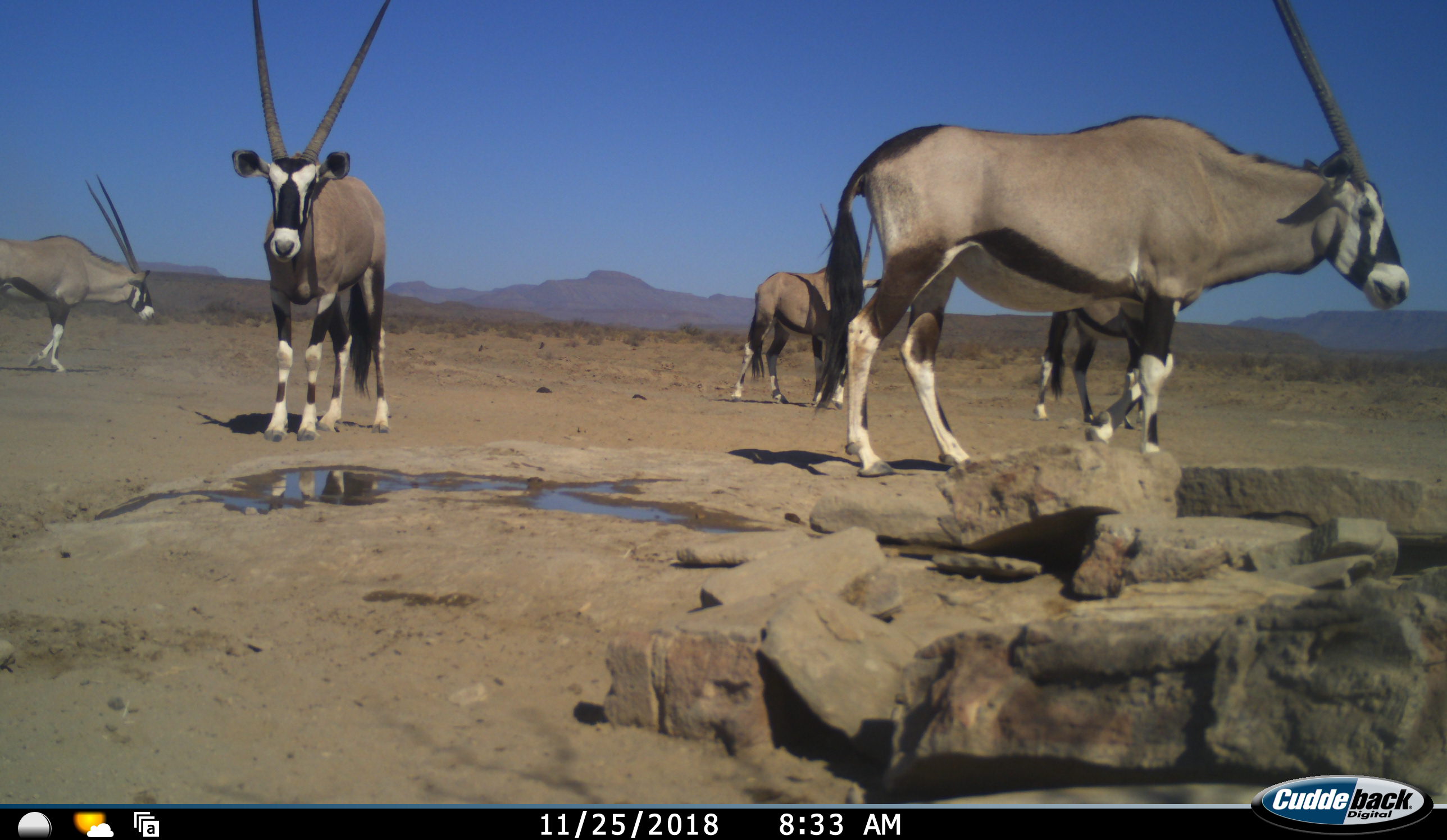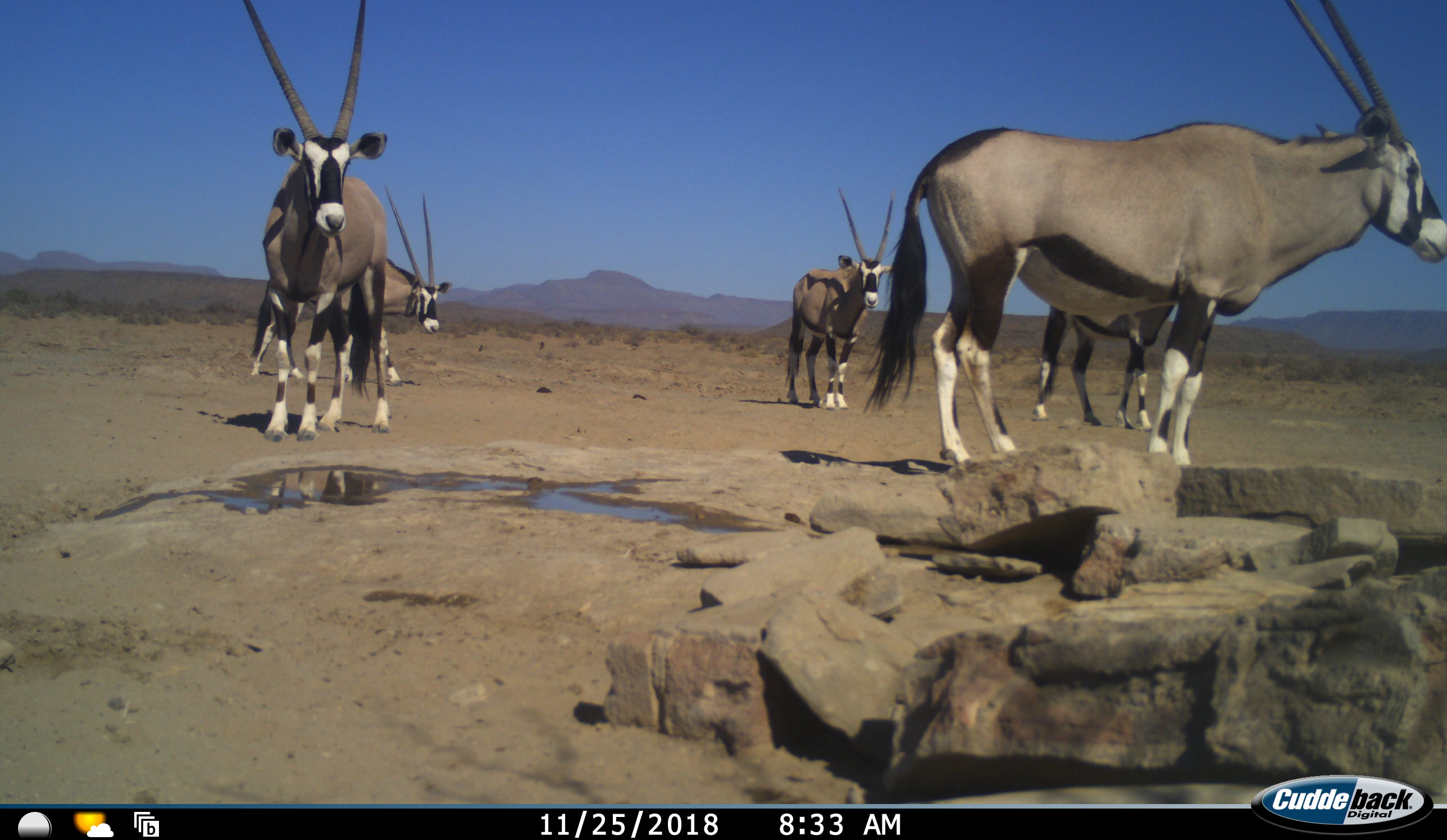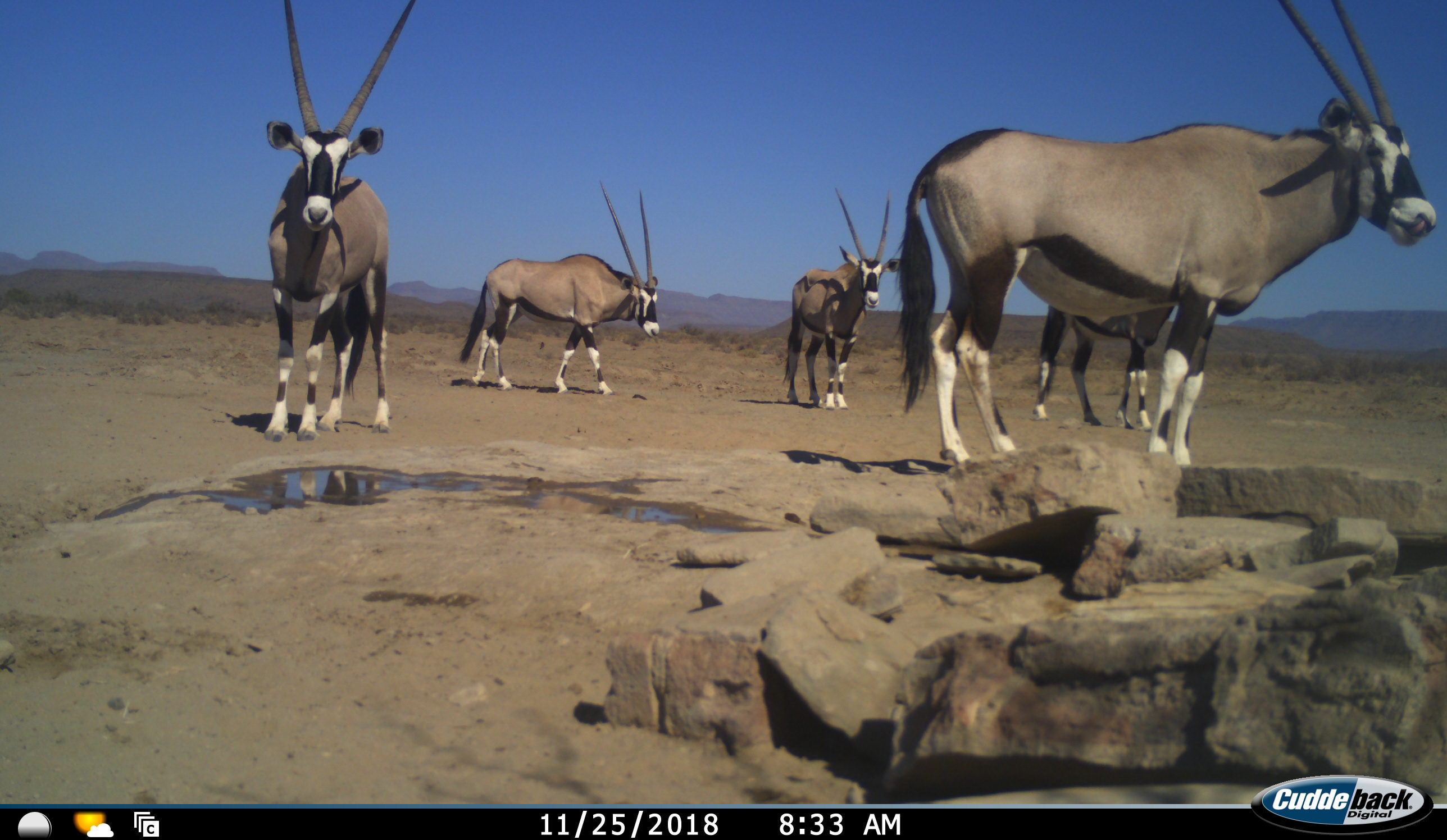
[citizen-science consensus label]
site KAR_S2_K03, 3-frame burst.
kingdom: Animalia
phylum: Chordata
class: Mammalia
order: Artiodactyla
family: Bovidae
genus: Oryx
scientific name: Oryx gazella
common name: gemsbok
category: oryx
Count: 5.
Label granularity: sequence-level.